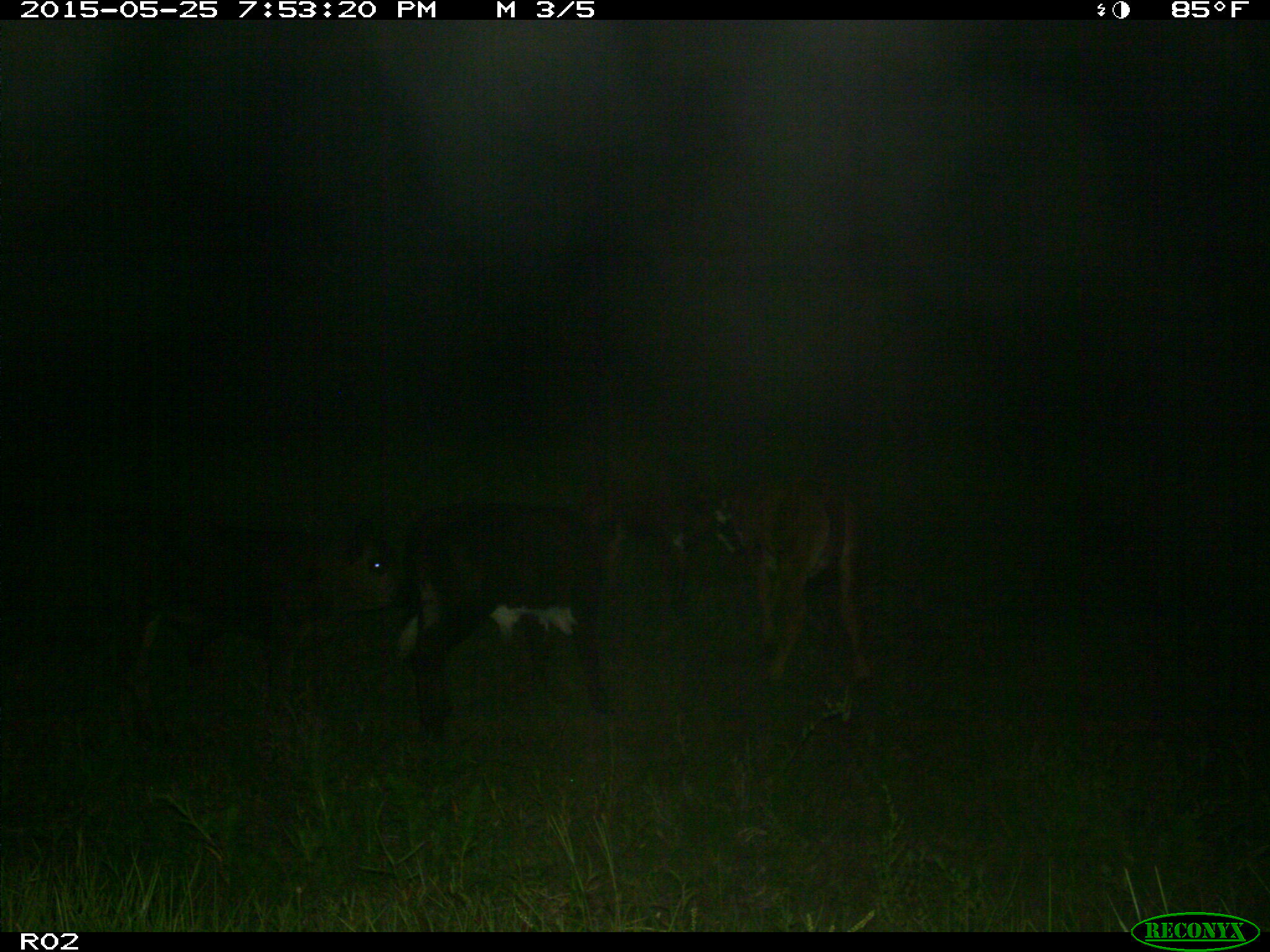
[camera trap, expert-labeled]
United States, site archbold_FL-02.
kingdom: Animalia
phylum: Chordata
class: Mammalia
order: Artiodactyla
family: Bovidae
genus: Bos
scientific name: Bos taurus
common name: domestic cow